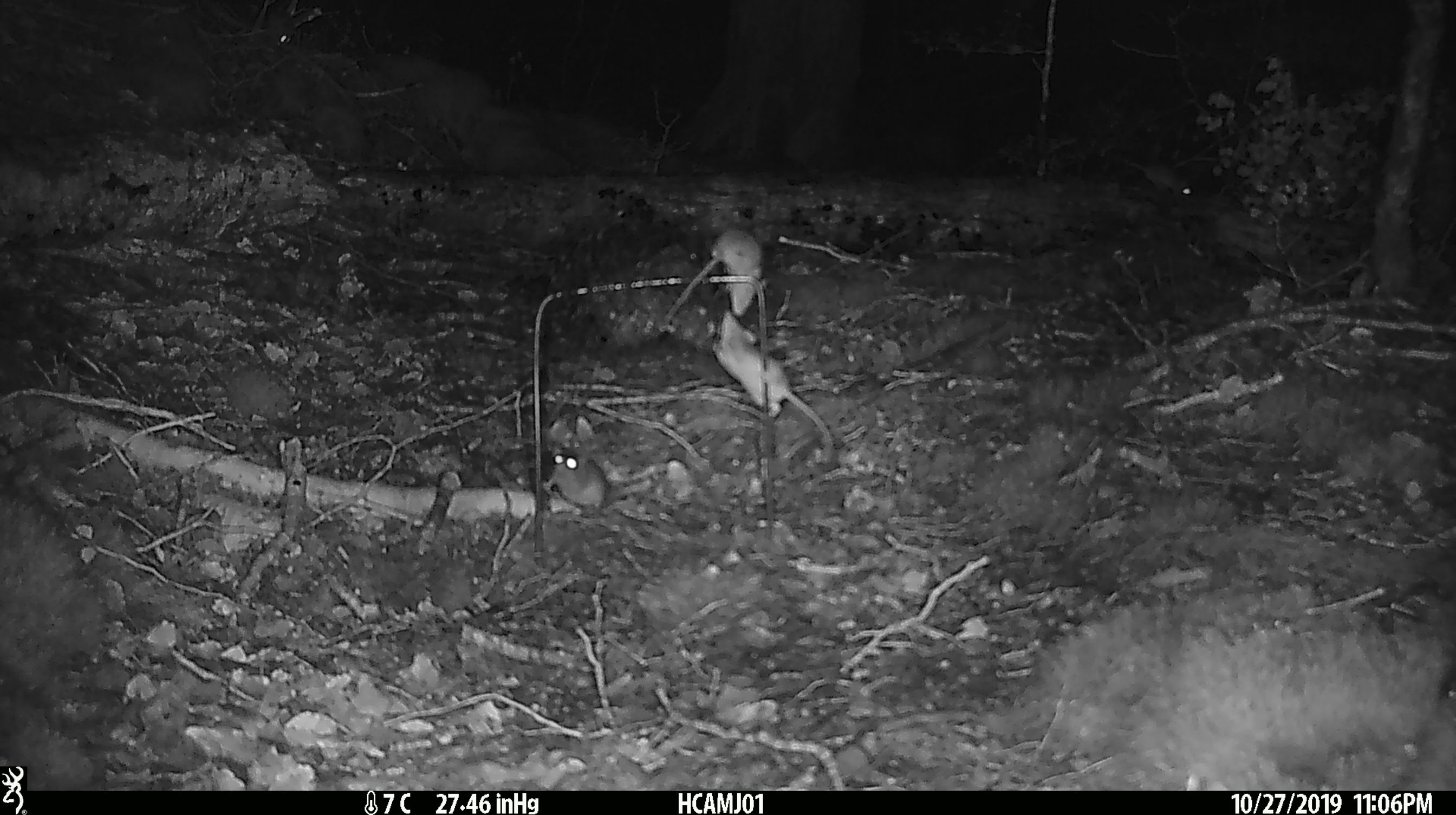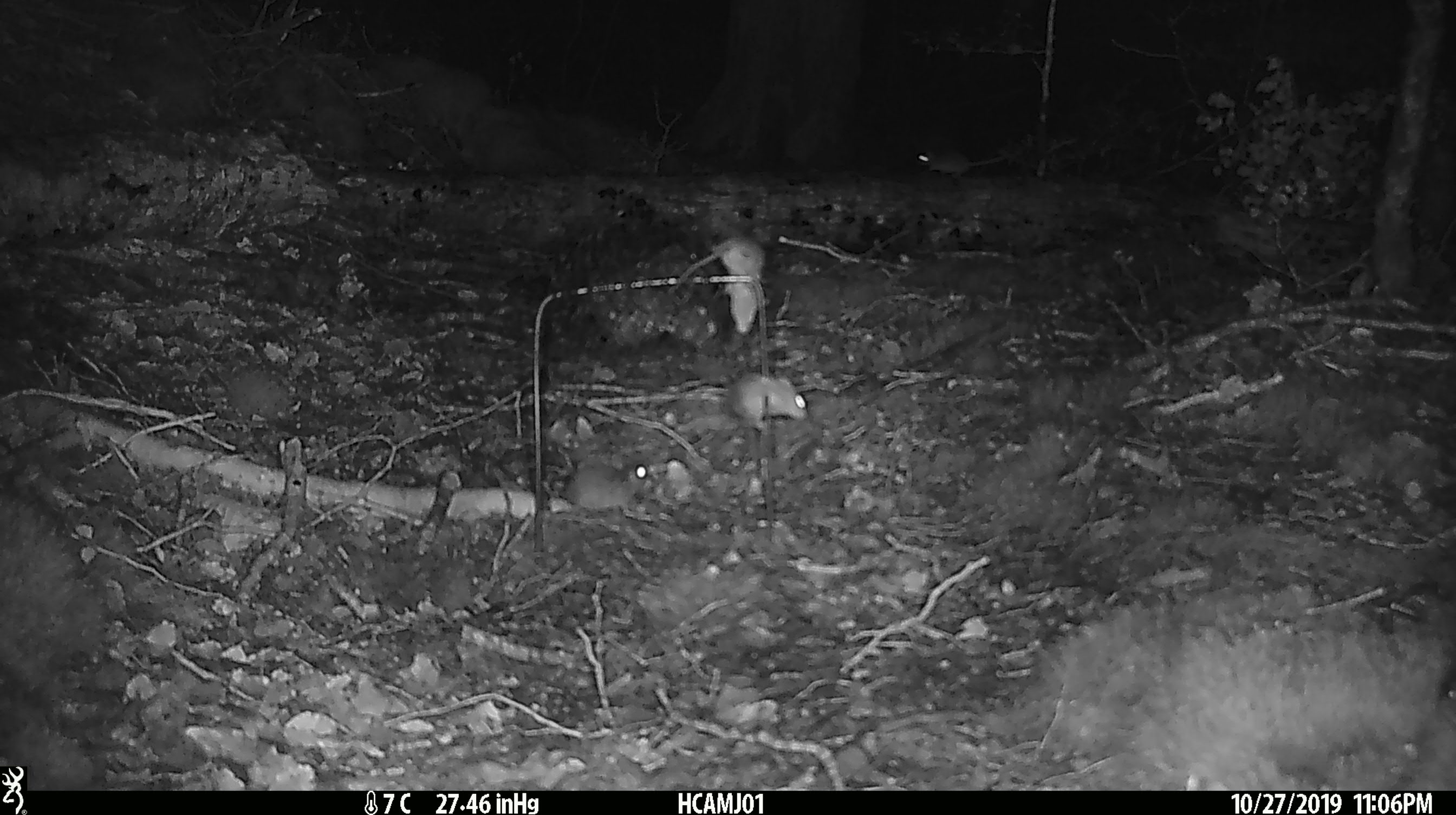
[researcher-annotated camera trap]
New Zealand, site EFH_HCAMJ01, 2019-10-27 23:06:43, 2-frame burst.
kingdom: Animalia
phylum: Chordata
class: Mammalia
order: Rodentia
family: Muridae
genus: Mus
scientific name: Mus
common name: mouse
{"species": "mouse (Mus)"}